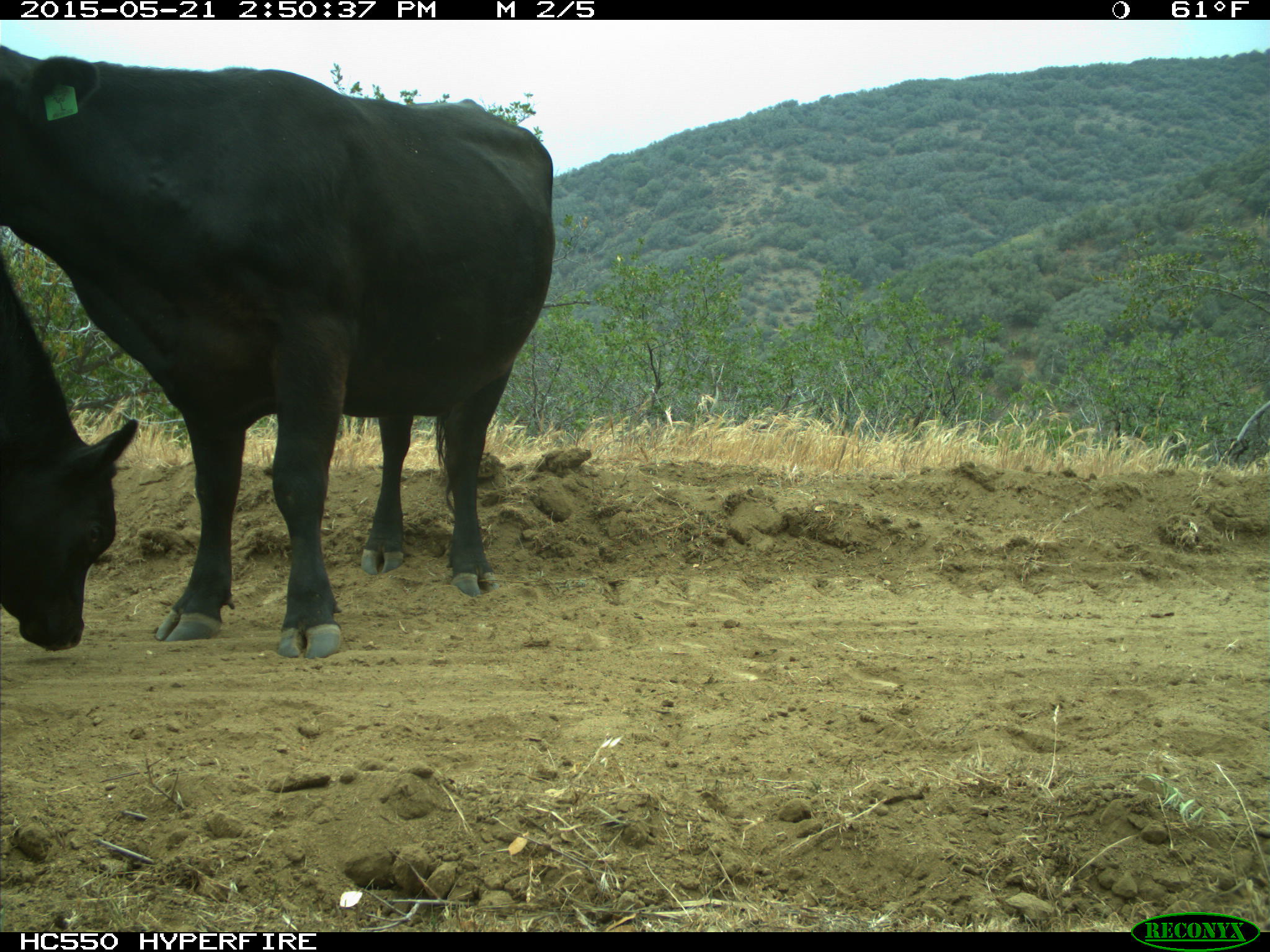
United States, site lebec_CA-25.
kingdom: Animalia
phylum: Chordata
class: Mammalia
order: Artiodactyla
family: Bovidae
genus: Bos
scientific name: Bos taurus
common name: domestic cow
Bos taurus (domestic cow).